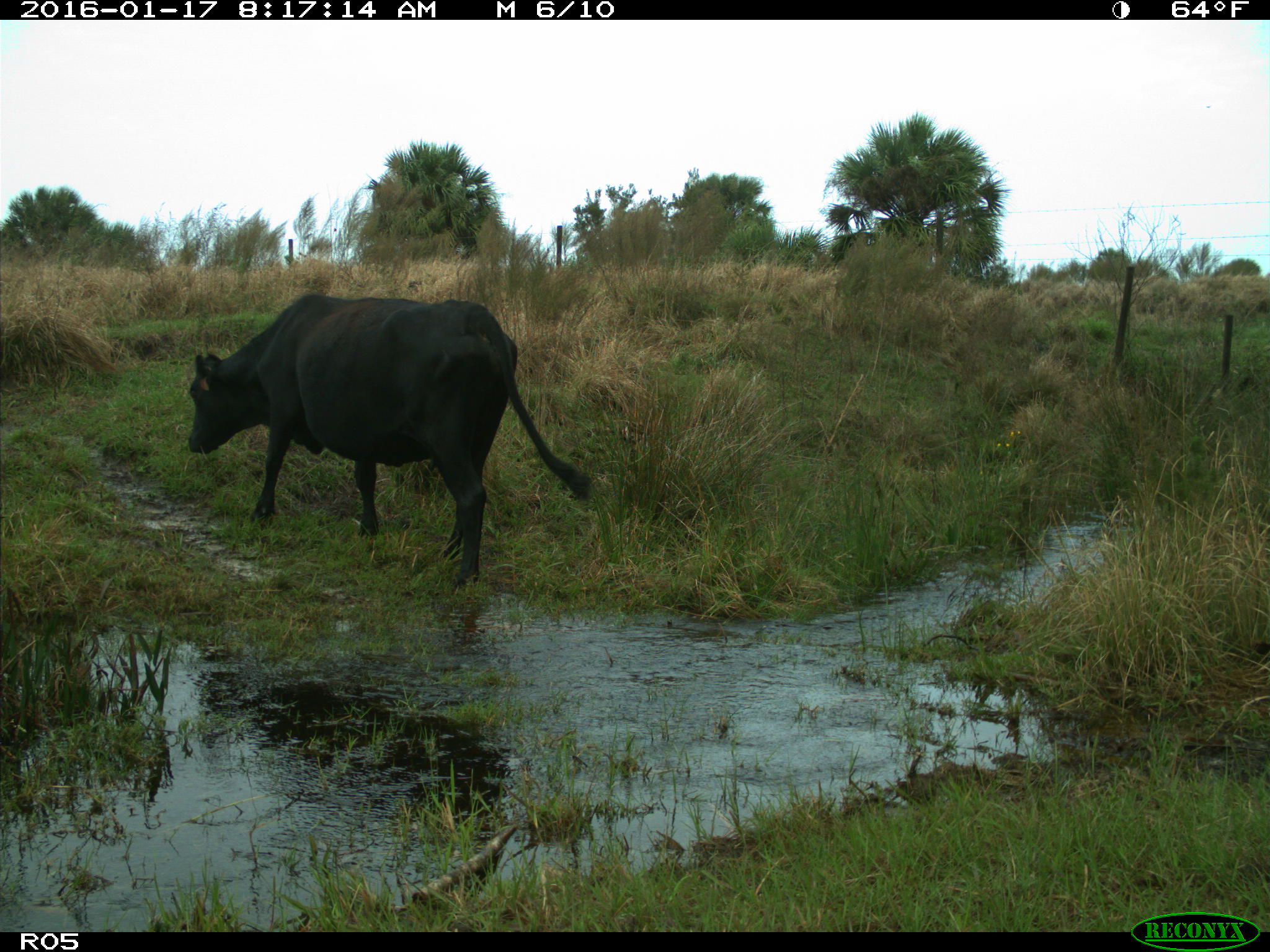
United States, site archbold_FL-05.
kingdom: Animalia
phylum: Chordata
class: Mammalia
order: Artiodactyla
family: Bovidae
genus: Bos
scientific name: Bos taurus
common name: domestic cow